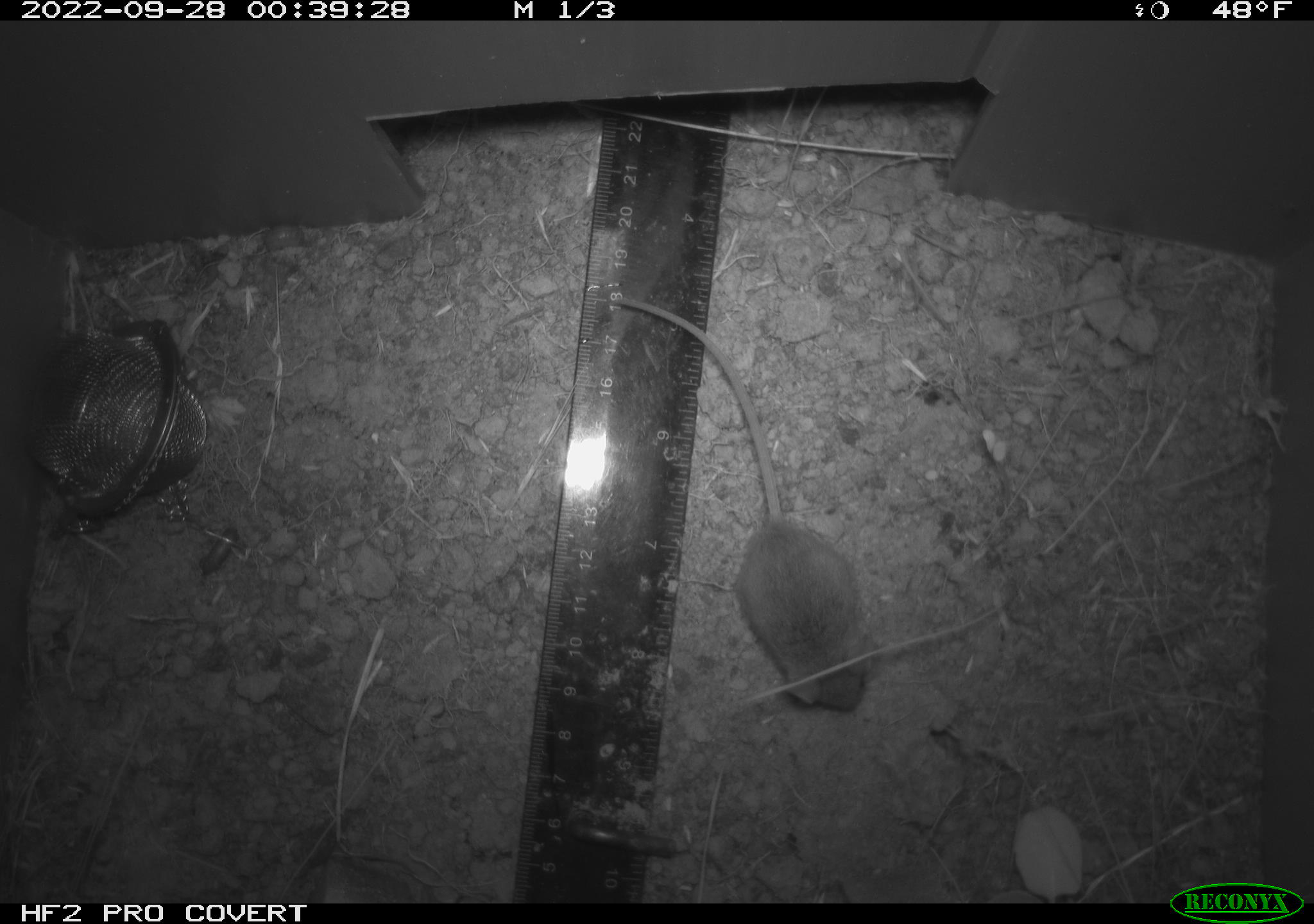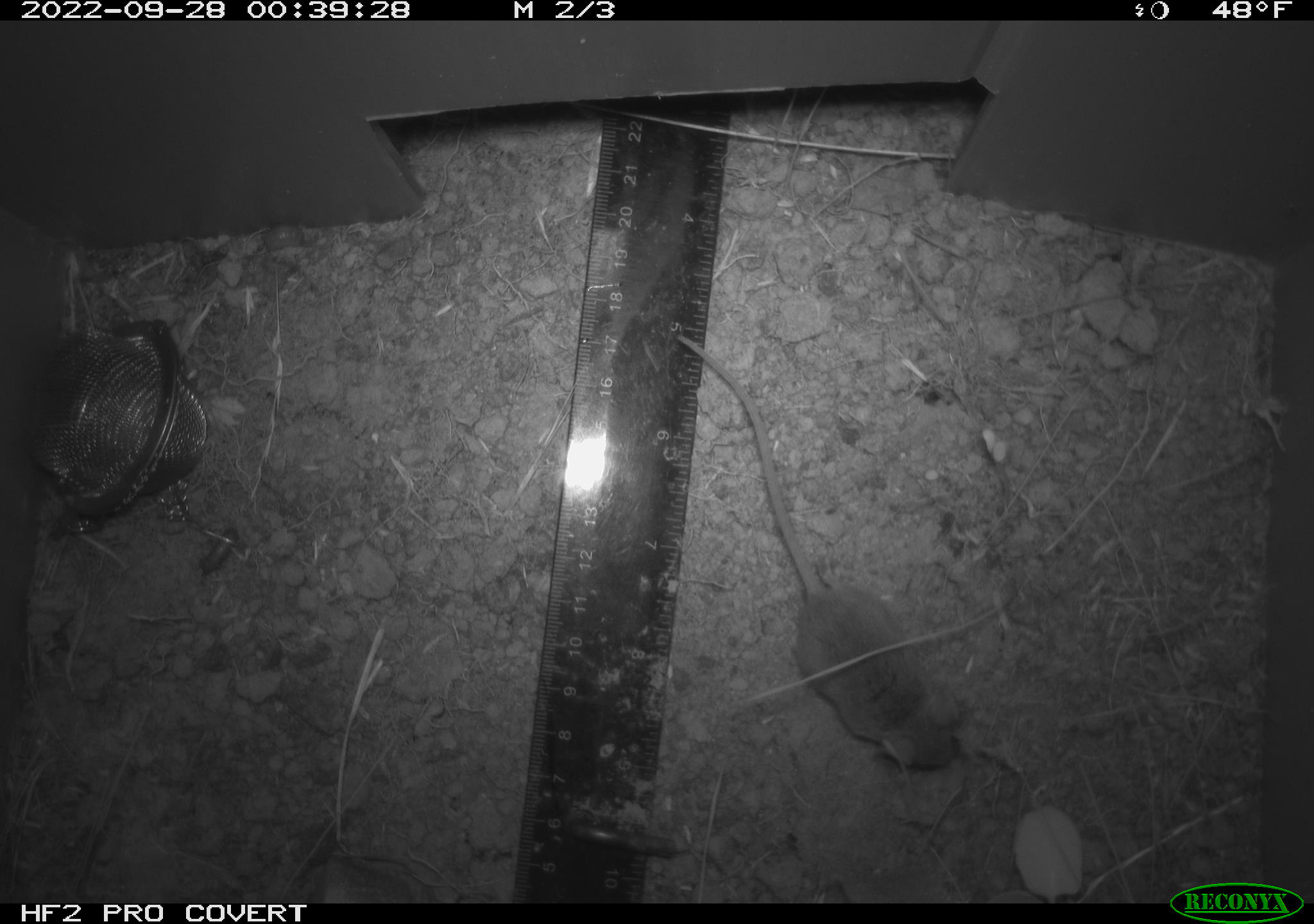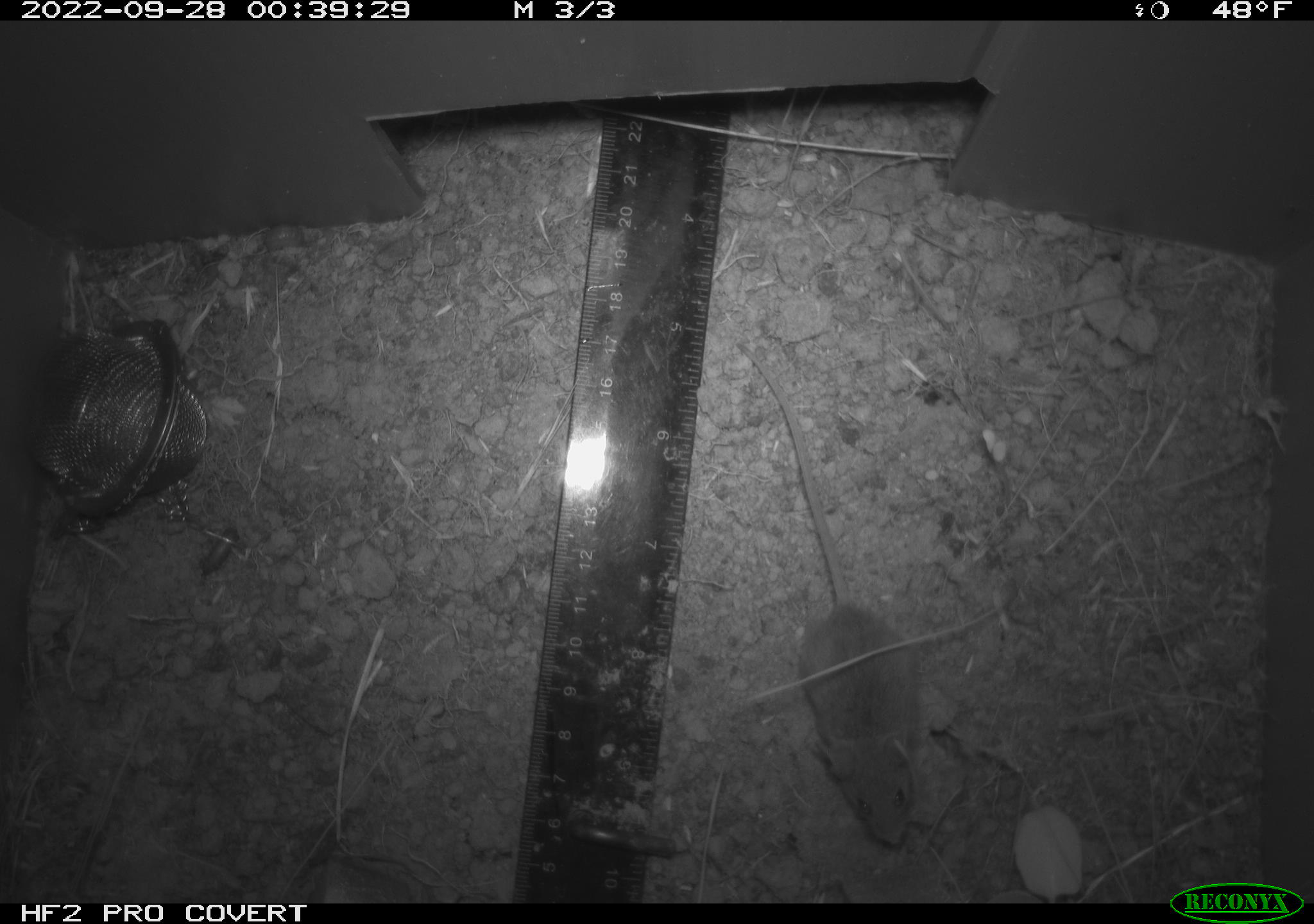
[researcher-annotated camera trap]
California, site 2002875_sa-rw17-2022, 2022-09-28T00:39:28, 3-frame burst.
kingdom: Animalia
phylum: Chordata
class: Mammalia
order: Rodentia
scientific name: Rodentia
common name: mouse species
Mouse species (Rodentia).